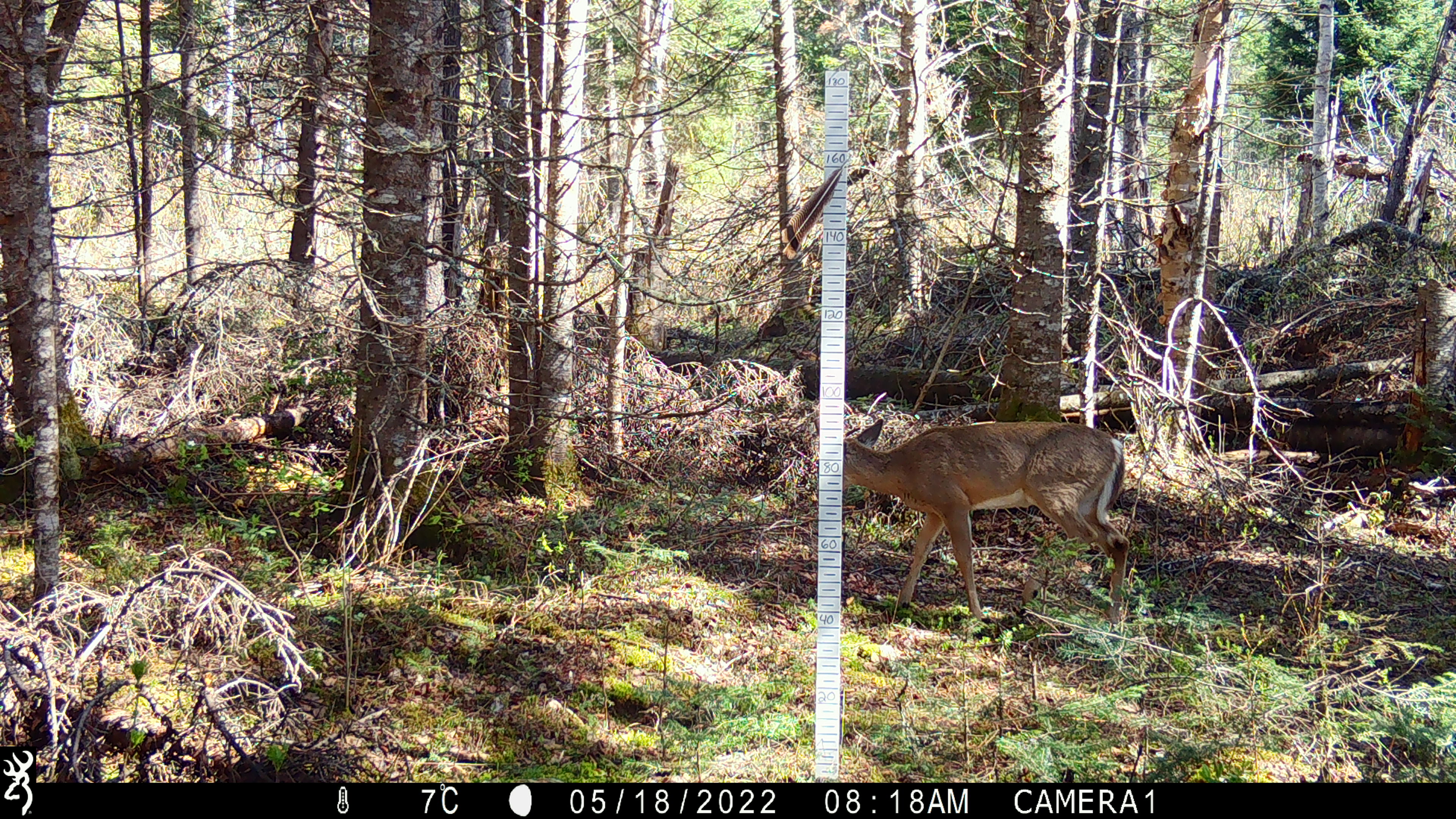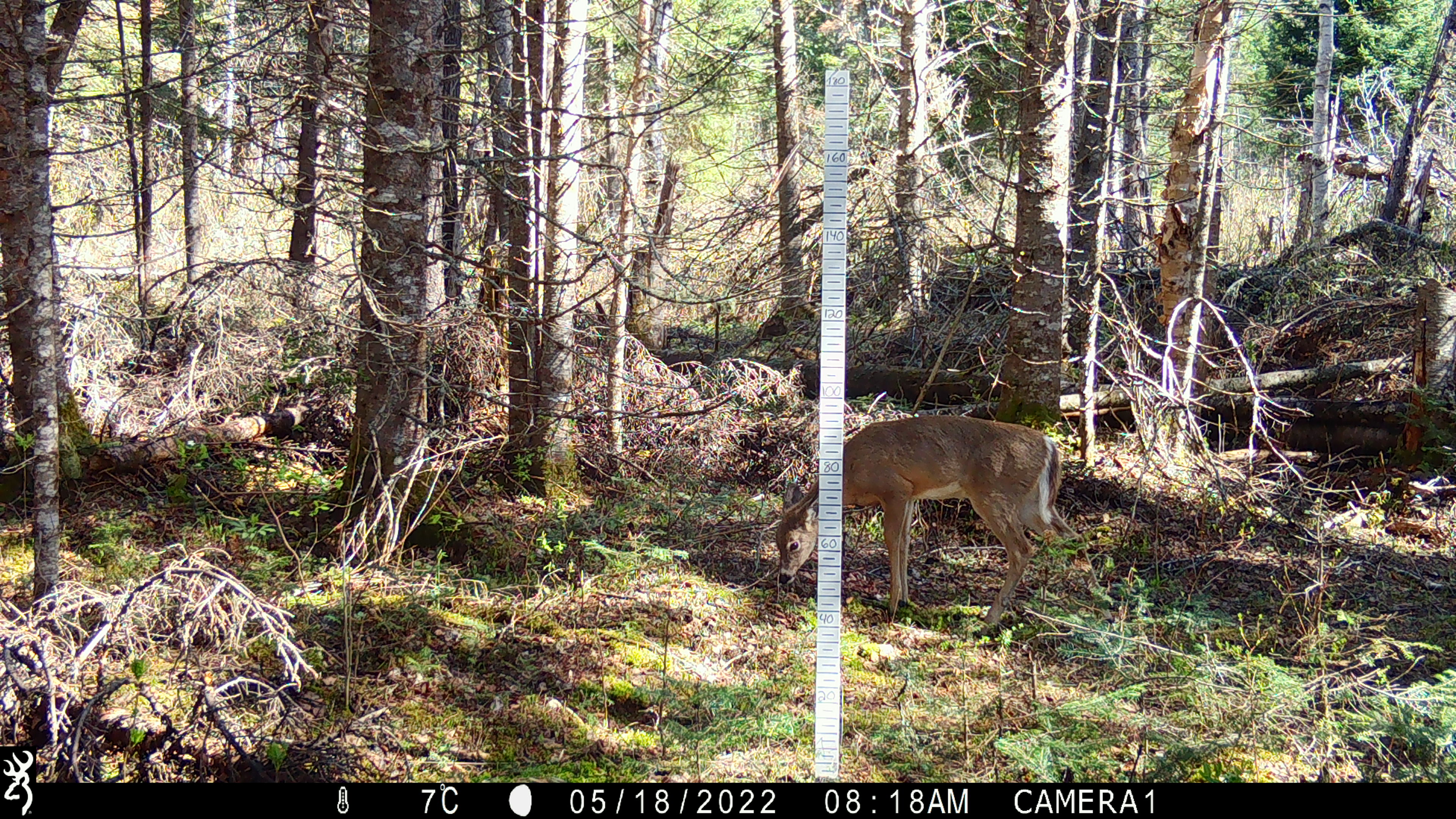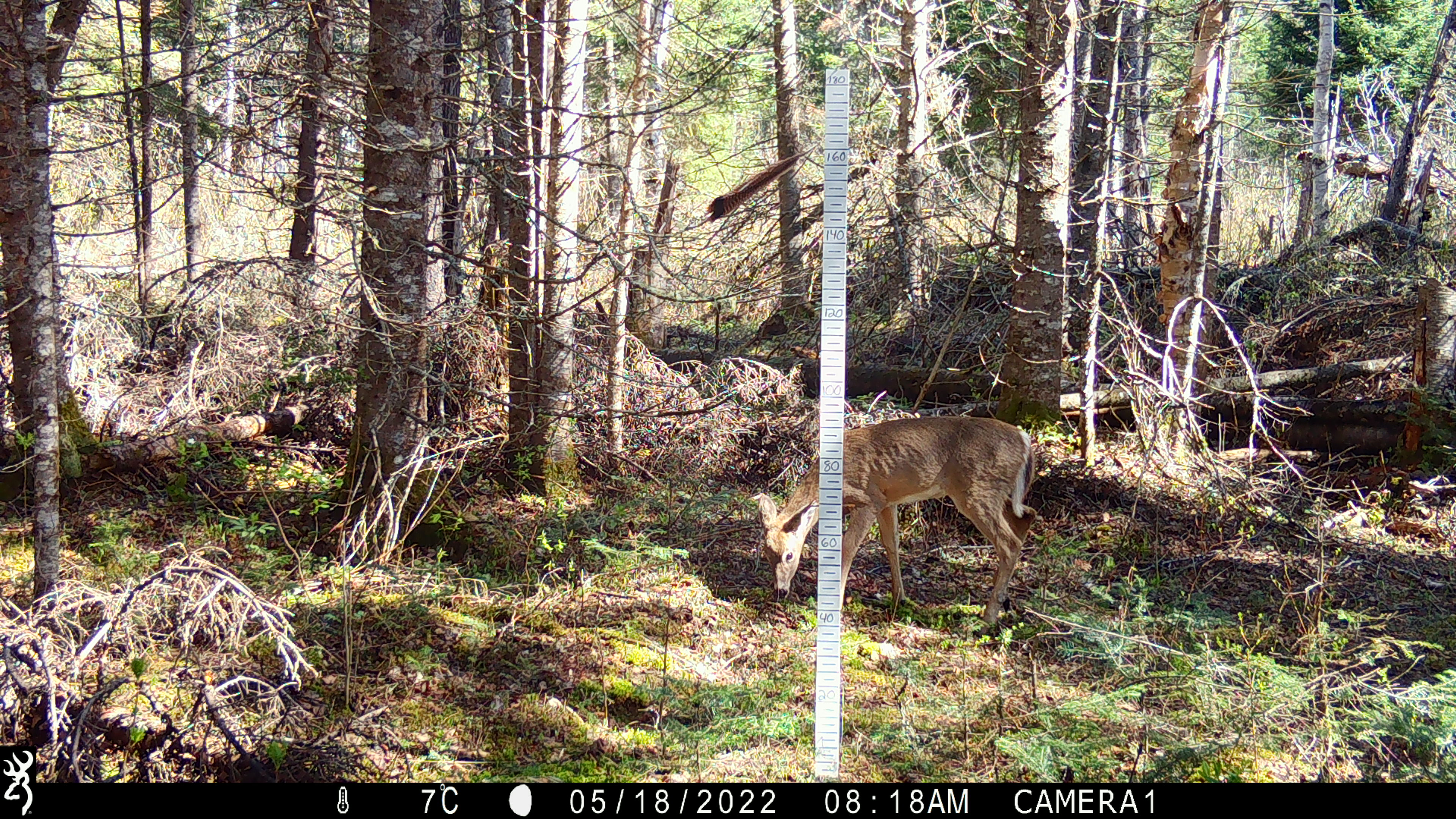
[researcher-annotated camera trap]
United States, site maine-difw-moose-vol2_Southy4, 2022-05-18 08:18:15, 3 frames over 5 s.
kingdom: Animalia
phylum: Chordata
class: Mammalia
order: Artiodactyla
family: Cervidae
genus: Odocoileus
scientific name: Odocoileus virginianus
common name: white-tailed deer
White-tailed deer (Odocoileus virginianus).